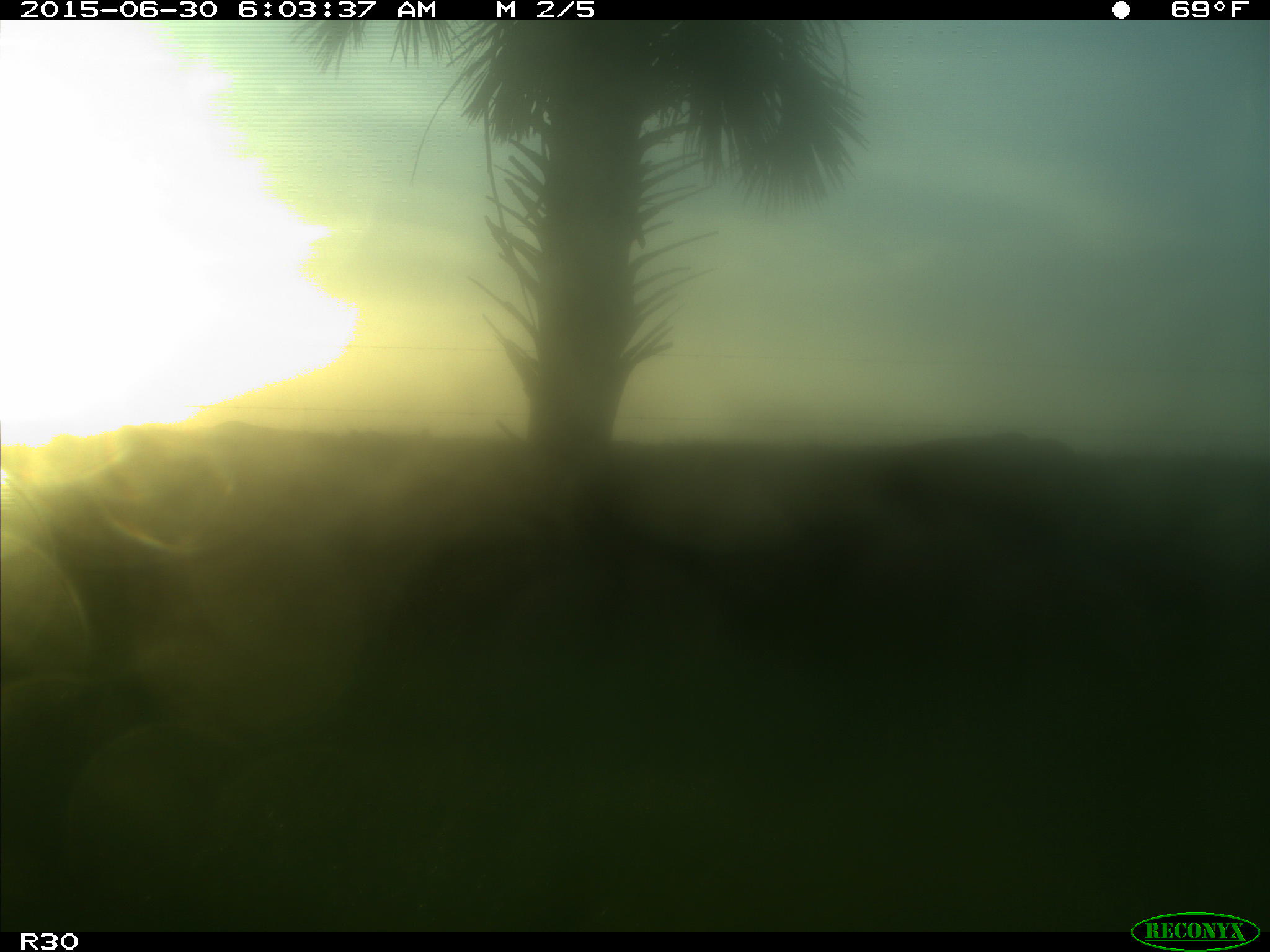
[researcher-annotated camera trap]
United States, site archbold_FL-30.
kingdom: Animalia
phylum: Chordata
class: Mammalia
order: Artiodactyla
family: Bovidae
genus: Bos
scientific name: Bos taurus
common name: domestic cow